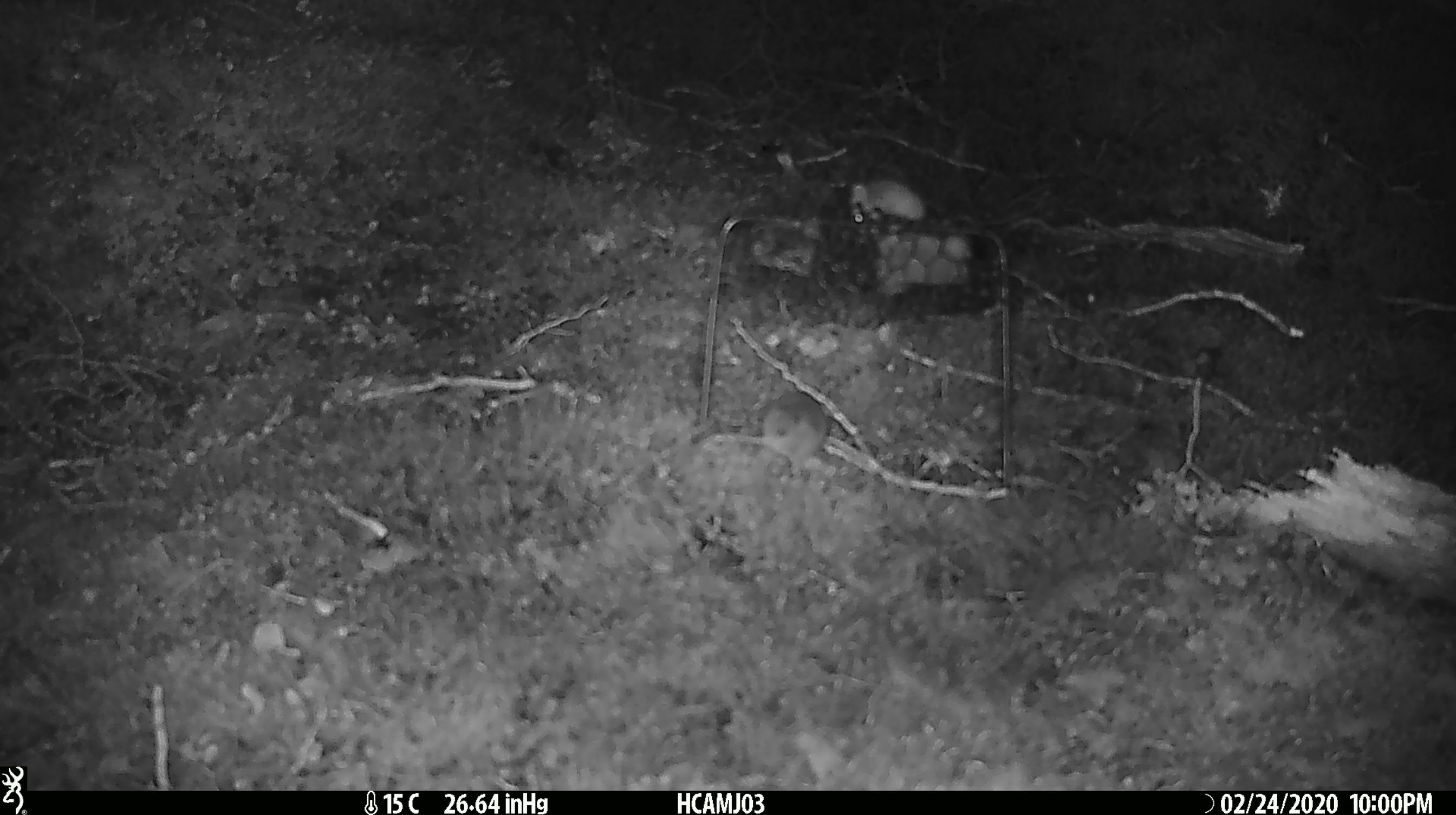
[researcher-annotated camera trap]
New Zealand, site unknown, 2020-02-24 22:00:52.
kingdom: Animalia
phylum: Chordata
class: Mammalia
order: Rodentia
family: Muridae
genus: Mus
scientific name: Mus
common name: mouse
Mouse (Mus).